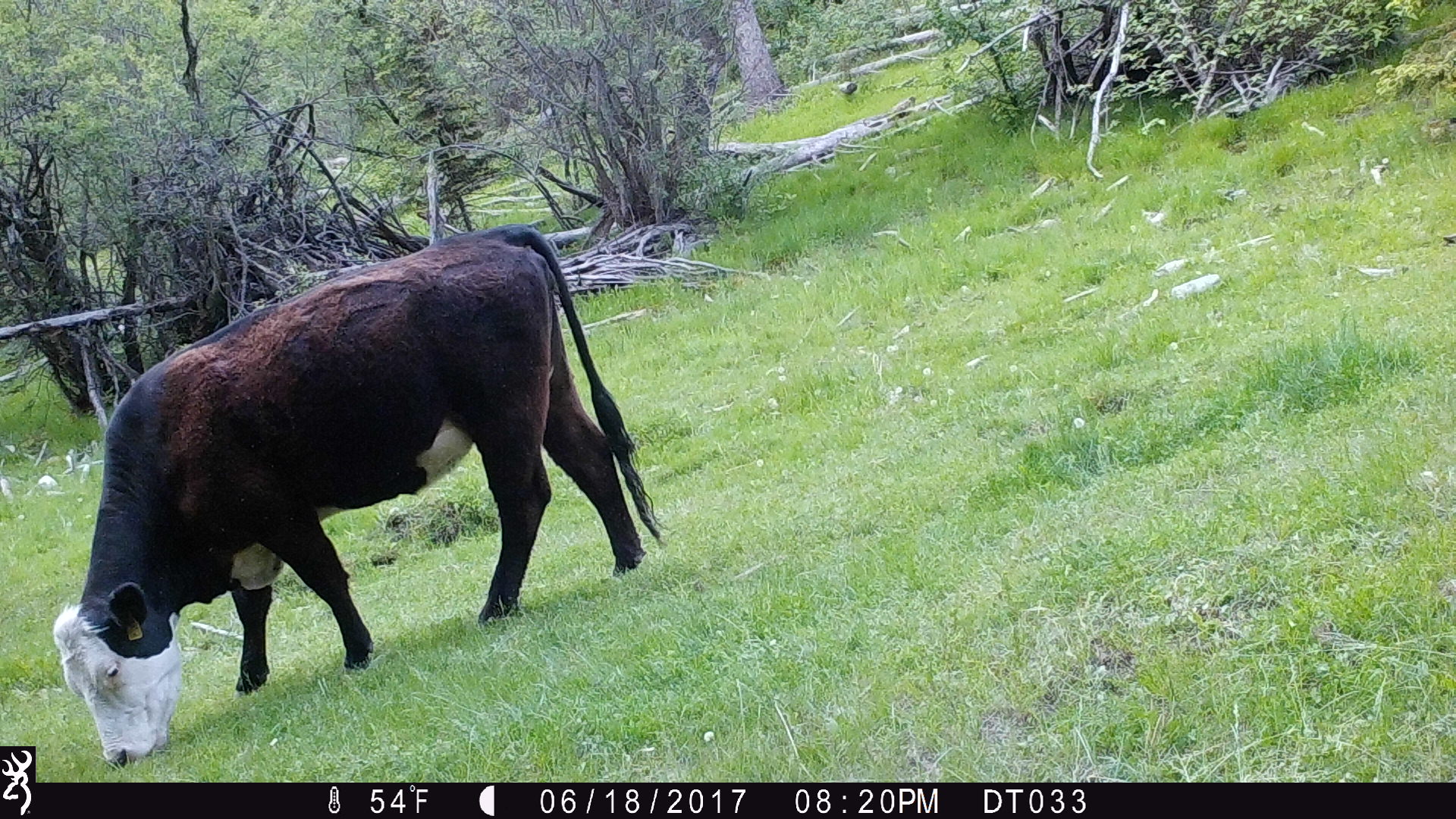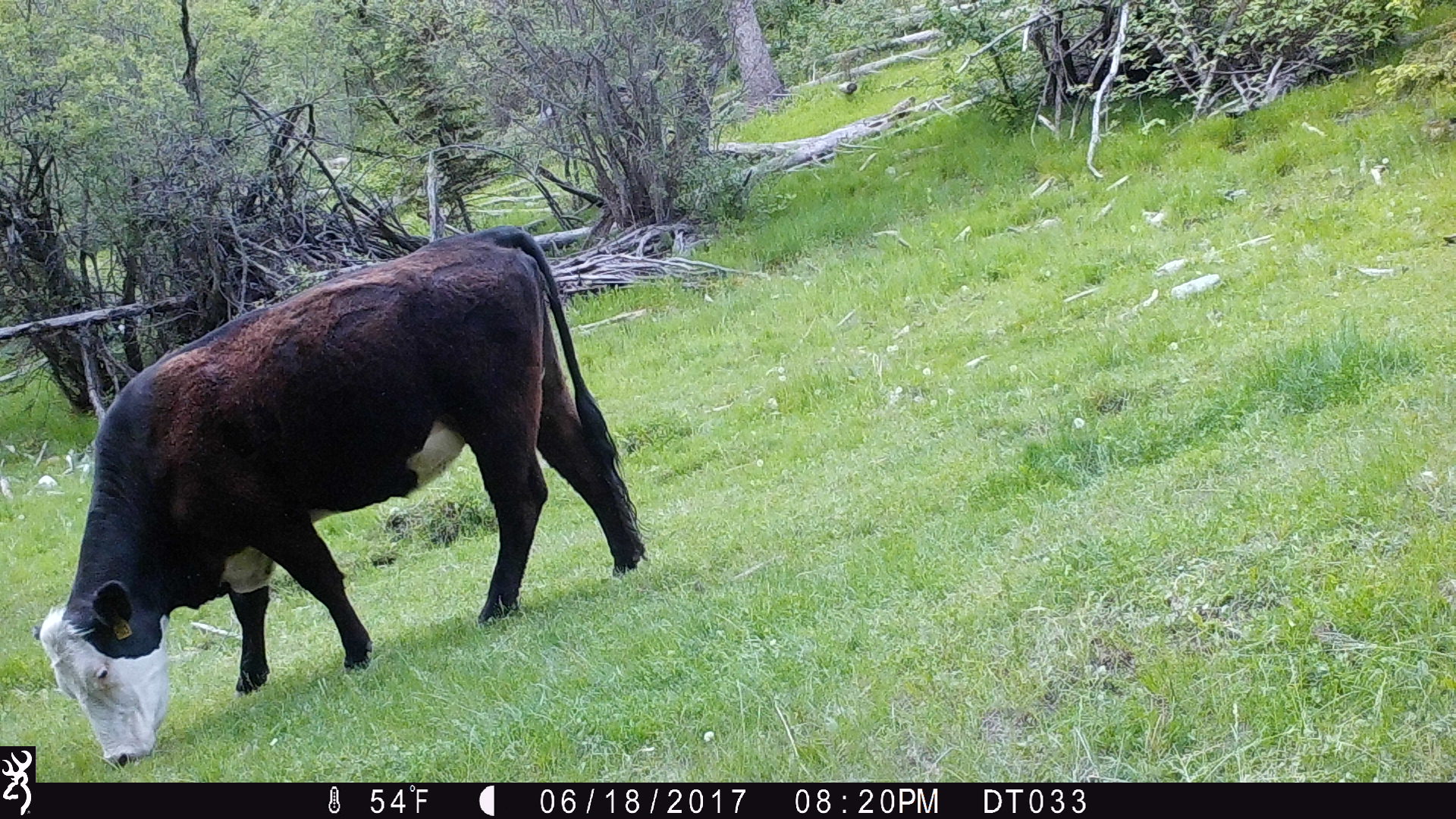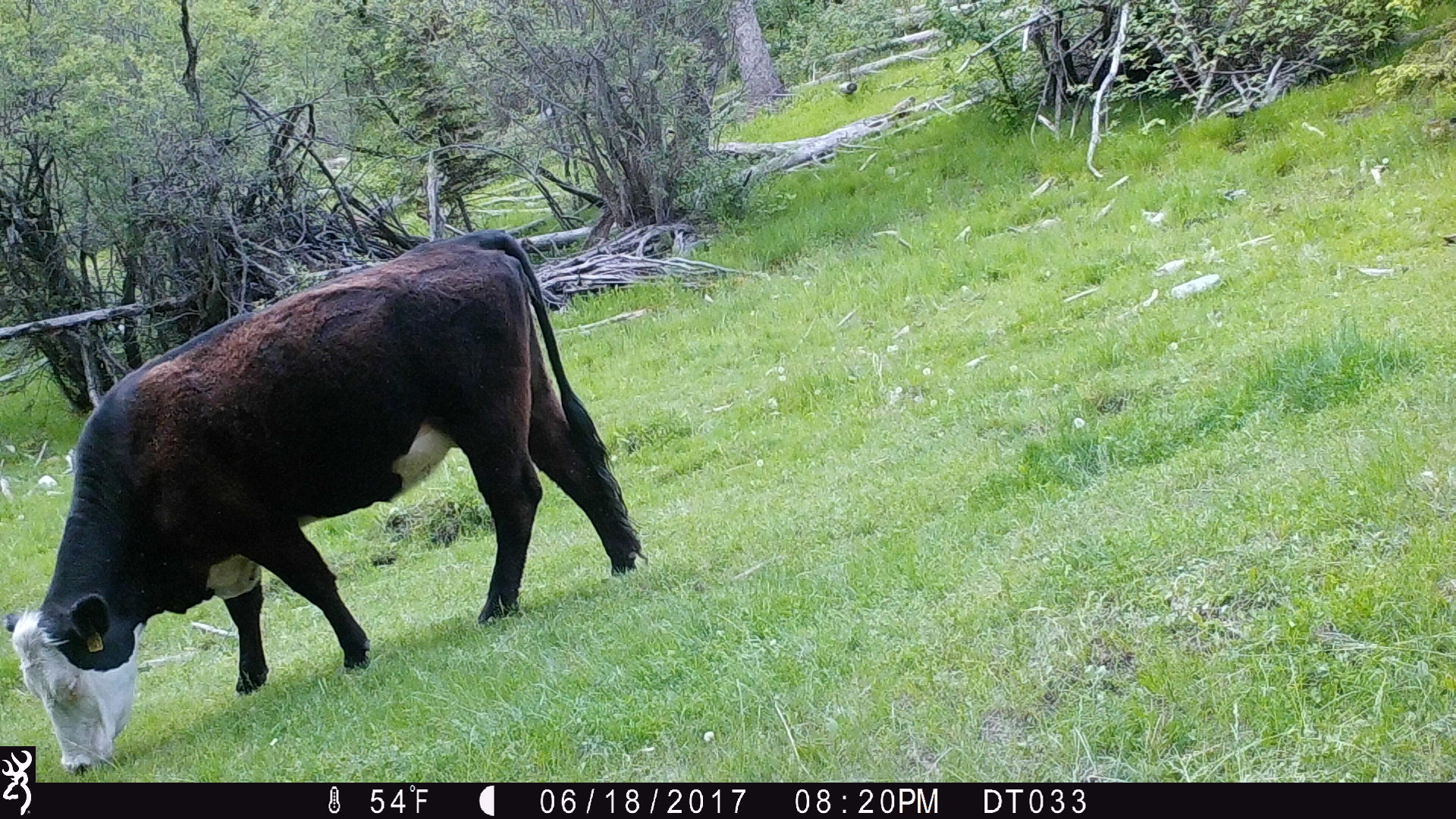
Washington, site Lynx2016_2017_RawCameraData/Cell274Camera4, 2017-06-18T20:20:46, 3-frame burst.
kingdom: Animalia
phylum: Chordata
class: Mammalia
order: Artiodactyla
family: Bovidae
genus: Bos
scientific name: Bos taurus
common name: domestic cattle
Domestic cattle (Bos taurus). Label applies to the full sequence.